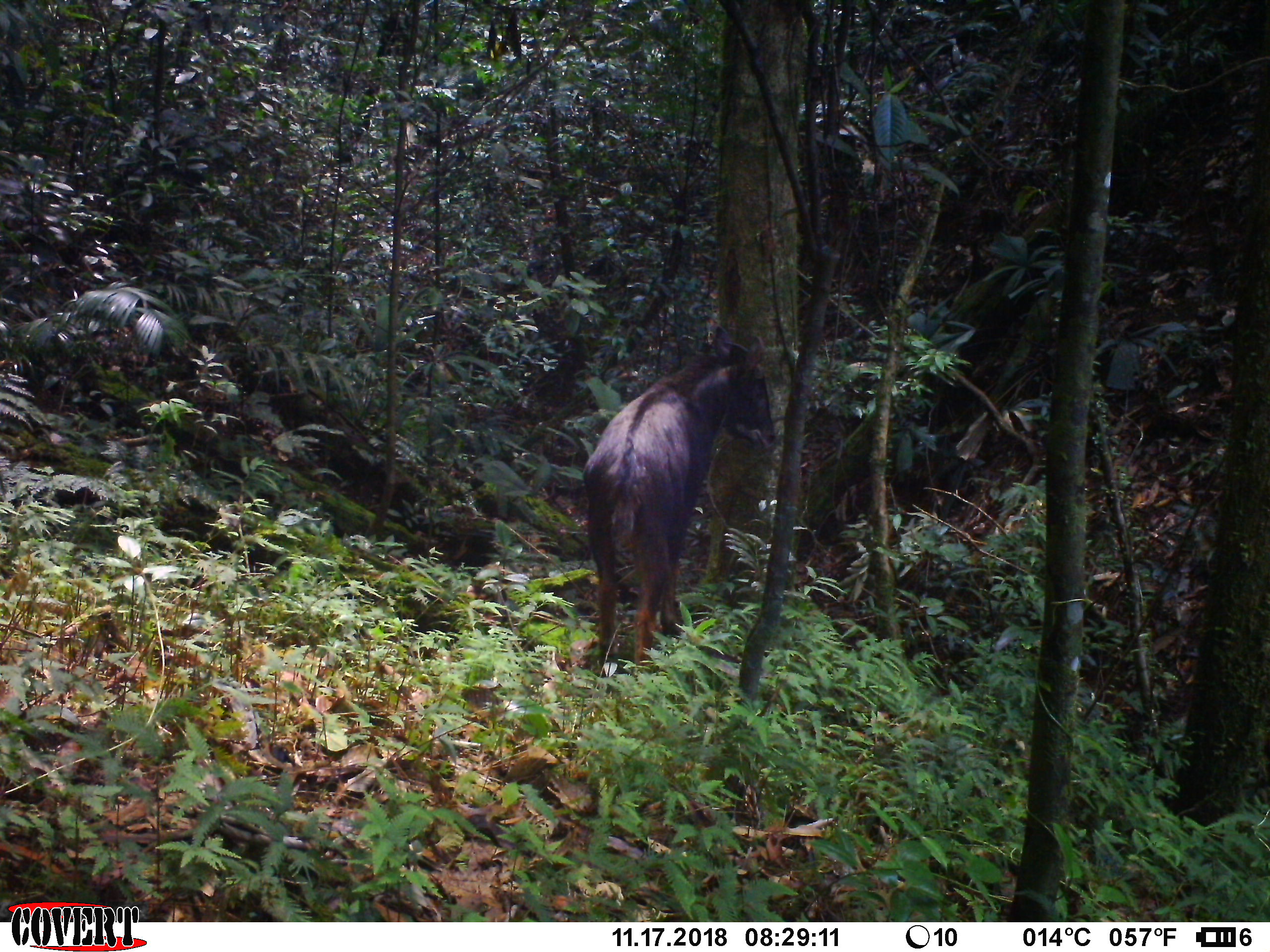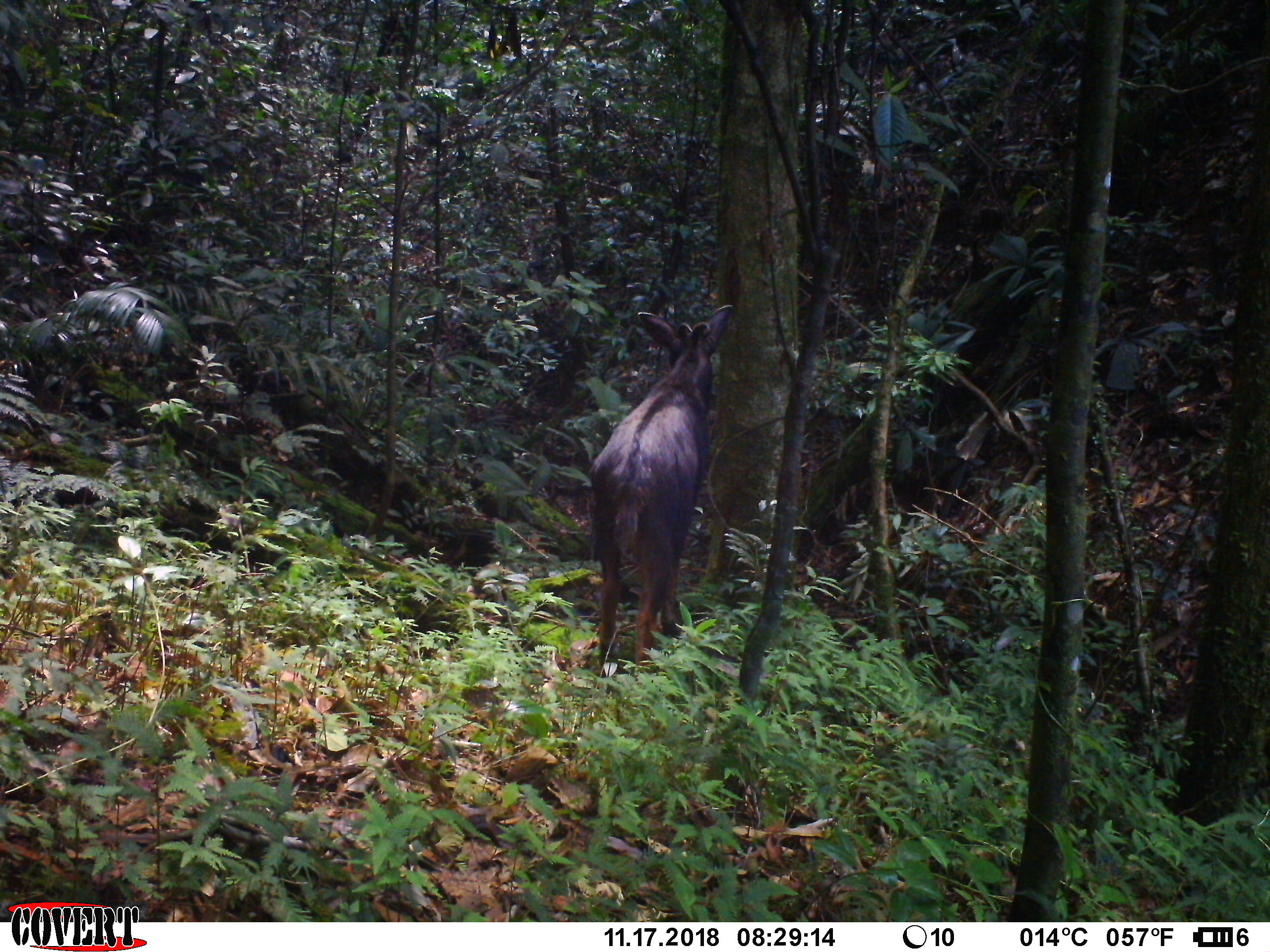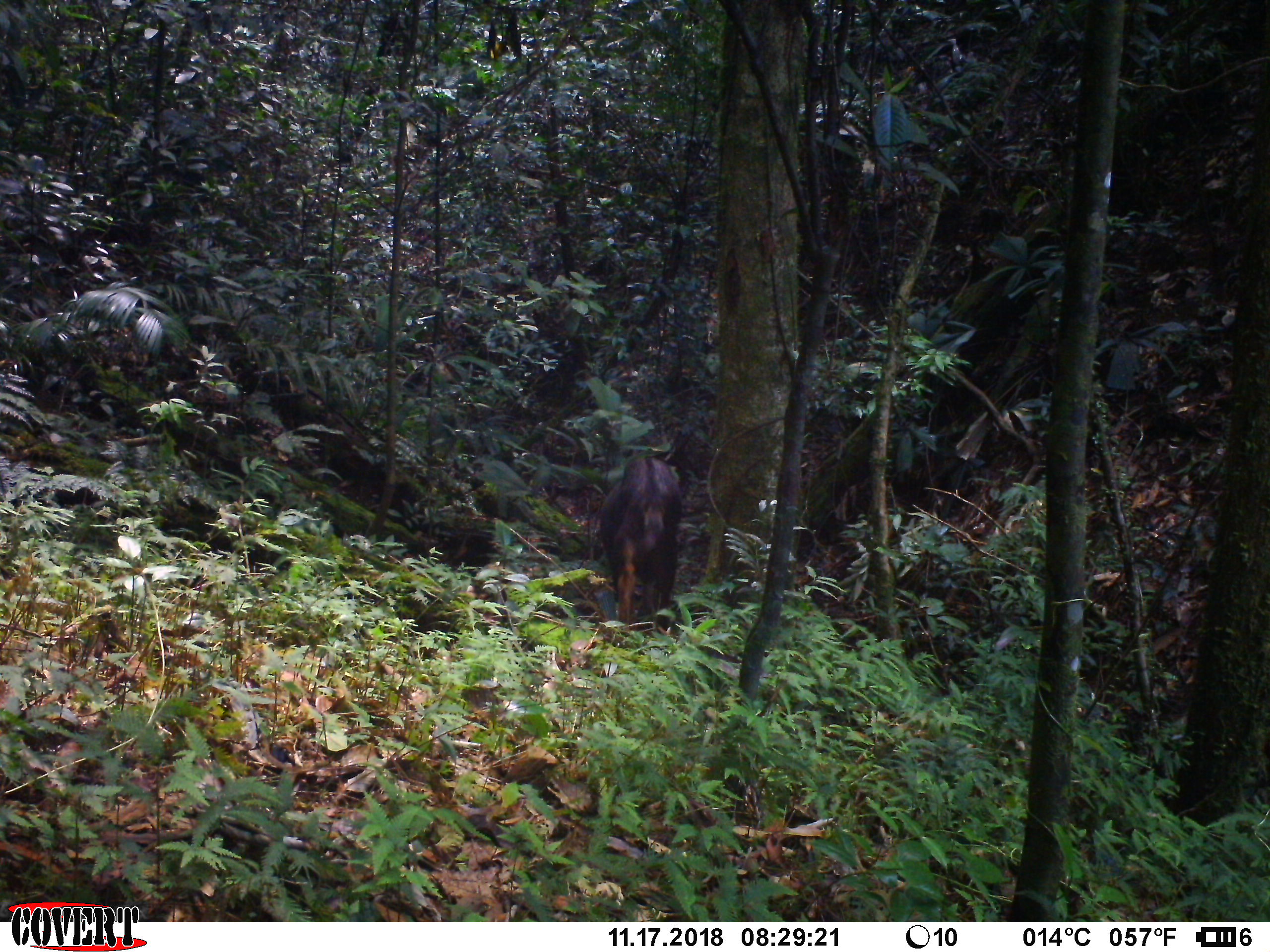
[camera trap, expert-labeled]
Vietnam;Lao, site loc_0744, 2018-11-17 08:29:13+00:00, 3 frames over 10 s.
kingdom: Animalia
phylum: Chordata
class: Mammalia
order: Artiodactyla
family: Bovidae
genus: Capricornis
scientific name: Capricornis sumatraensis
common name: chinese serow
Chinese serow (Capricornis sumatraensis). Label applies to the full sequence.